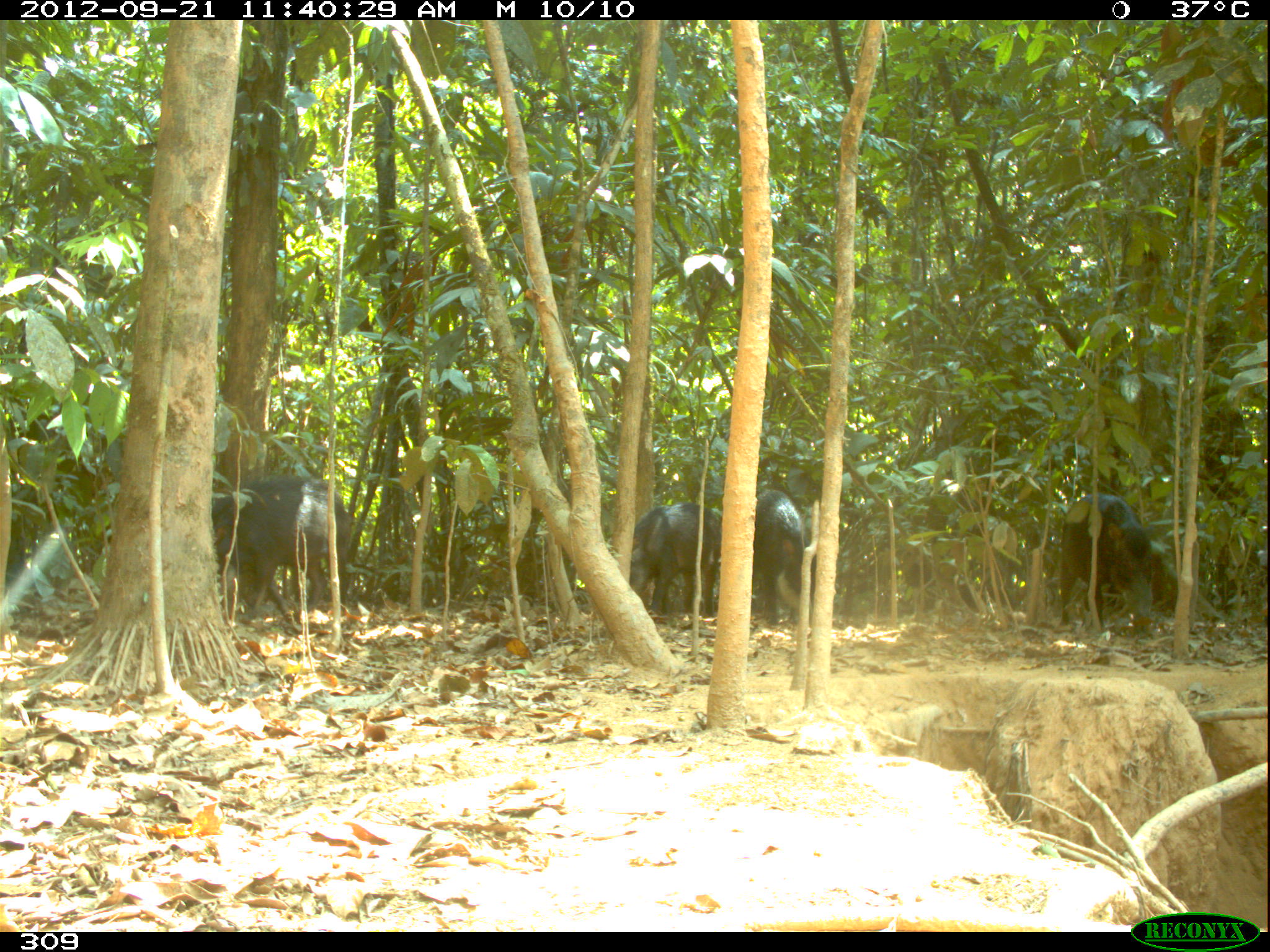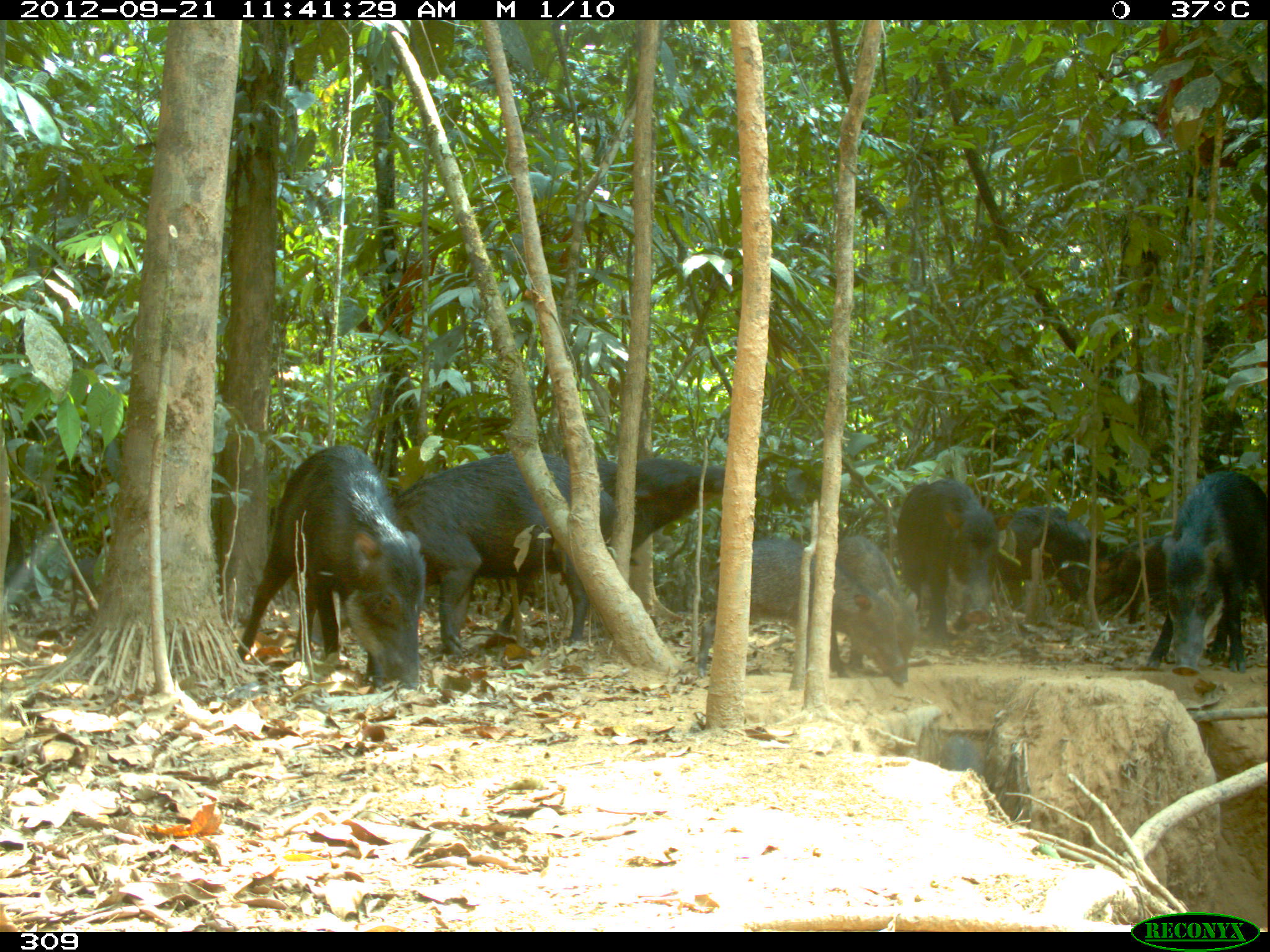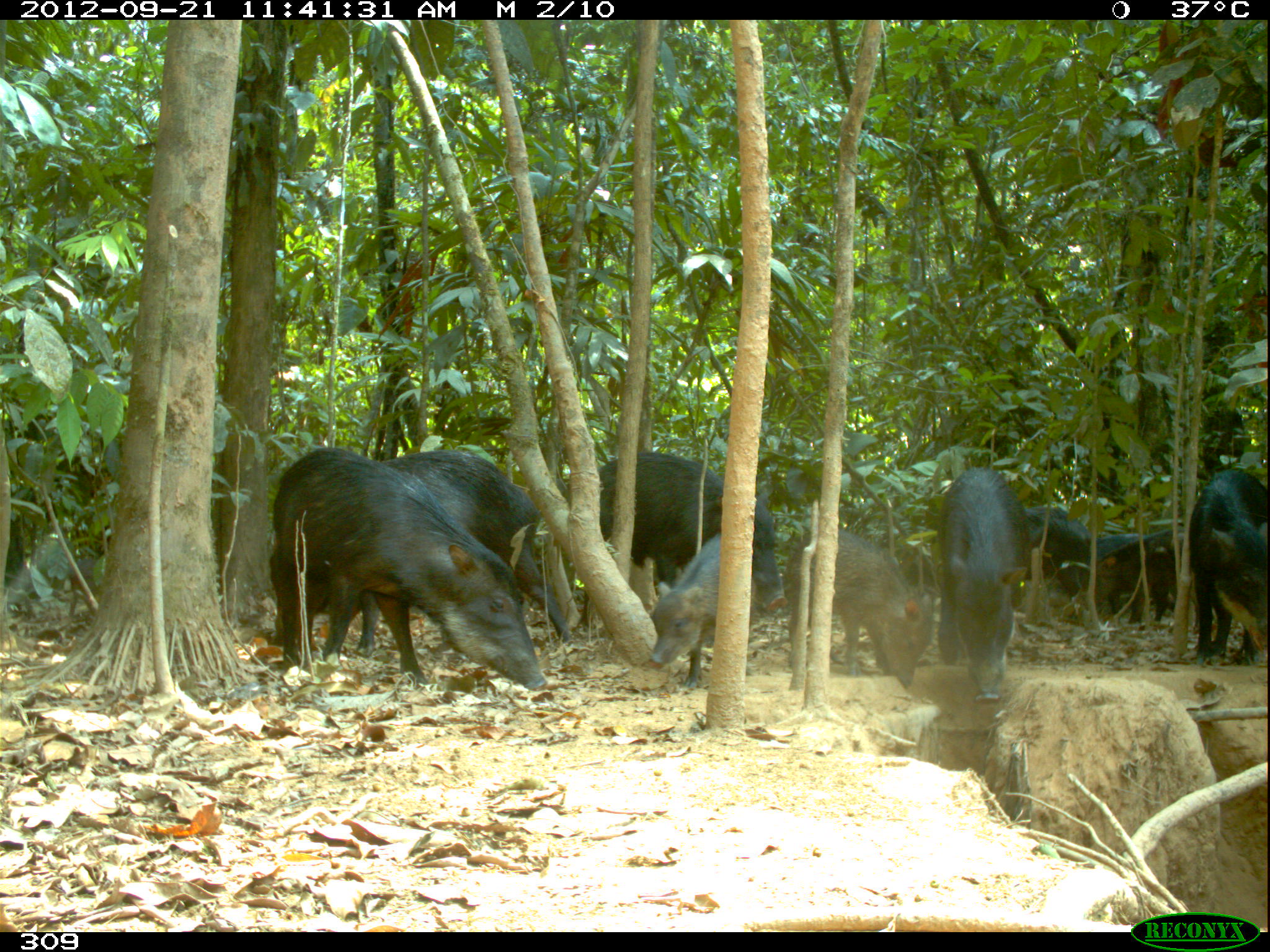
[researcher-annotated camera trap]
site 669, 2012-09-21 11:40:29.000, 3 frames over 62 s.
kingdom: Animalia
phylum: Chordata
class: Mammalia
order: Artiodactyla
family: Tayassuidae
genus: Tayassu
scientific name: Tayassu pecari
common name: white-lipped peccary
Tayassu pecari (white-lipped peccary).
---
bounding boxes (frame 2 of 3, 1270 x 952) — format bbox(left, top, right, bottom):
tayassu pecari: bbox(393, 451, 616, 659); bbox(235, 443, 424, 688); bbox(491, 456, 724, 635); bbox(696, 539, 908, 684); bbox(1143, 466, 1266, 675); bbox(896, 474, 997, 647); bbox(992, 502, 1123, 604); bbox(836, 537, 918, 668); bbox(1094, 531, 1173, 623); bbox(939, 735, 984, 775); bbox(69, 556, 97, 618)